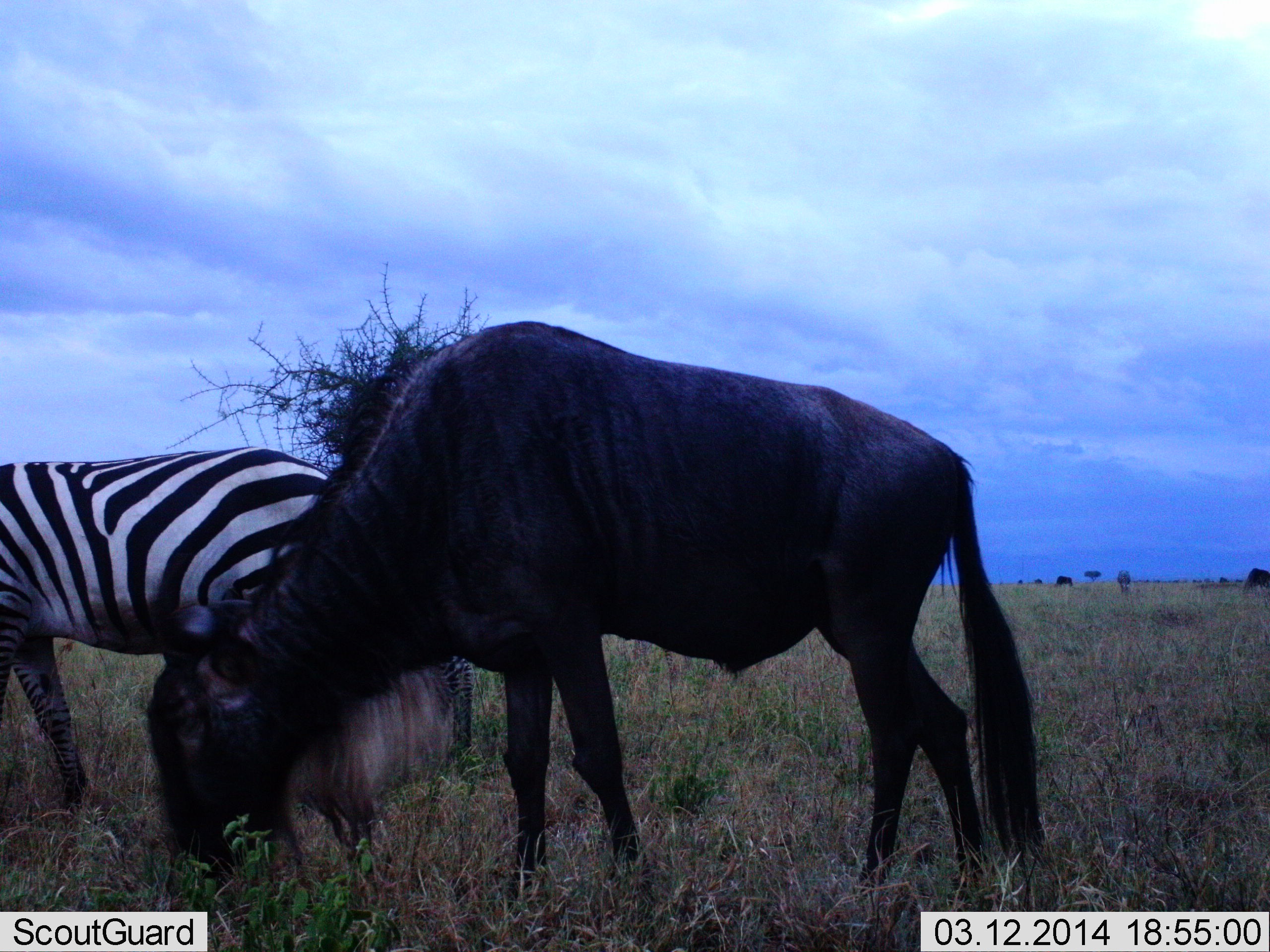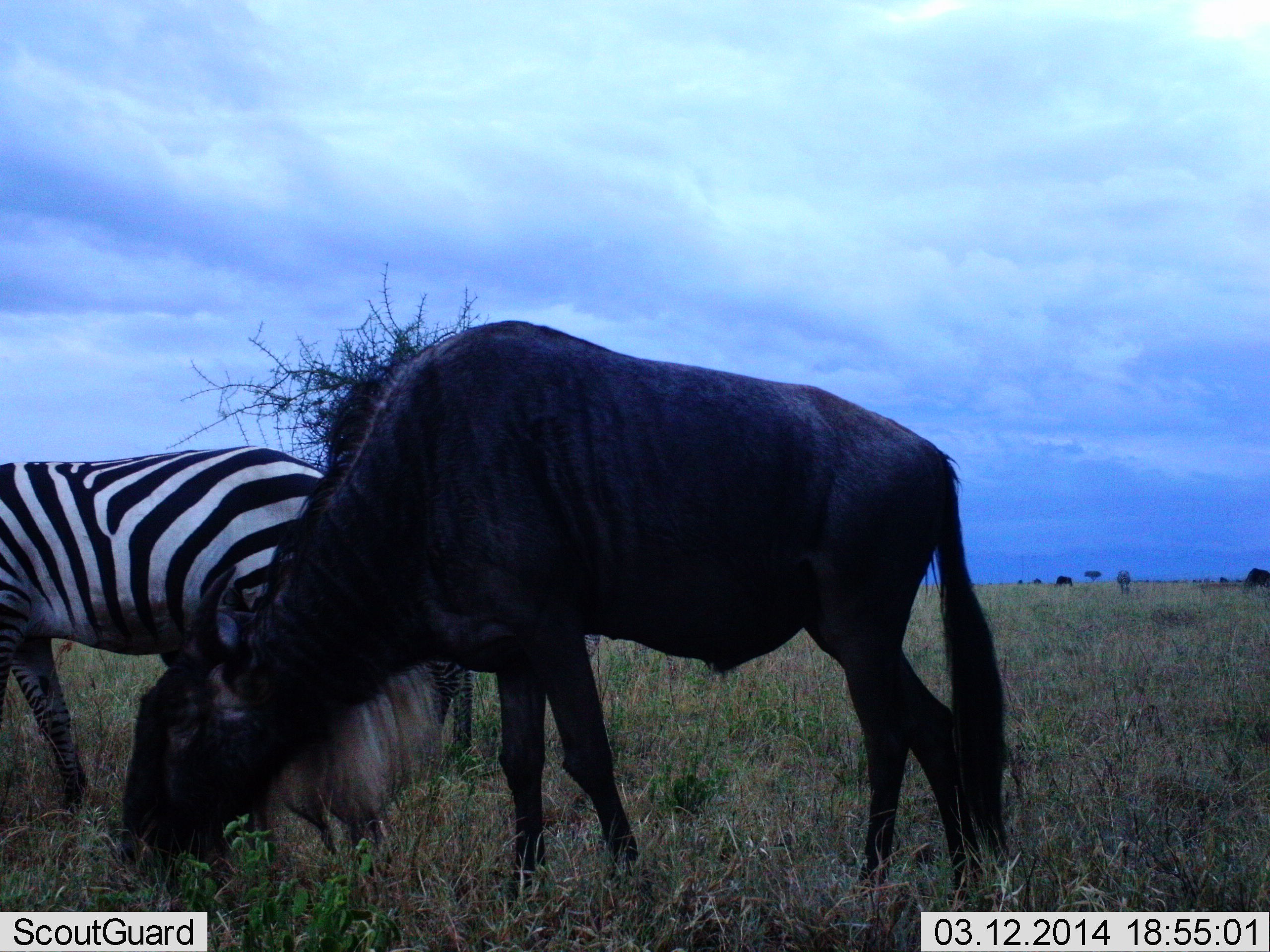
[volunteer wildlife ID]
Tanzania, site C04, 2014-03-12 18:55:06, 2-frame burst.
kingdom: Animalia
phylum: Chordata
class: Mammalia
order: Artiodactyla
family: Bovidae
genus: Connochaetes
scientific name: Connochaetes taurinus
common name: blue wildebeest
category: wildebeest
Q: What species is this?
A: Wildebeest (blue wildebeest) (Connochaetes taurinus).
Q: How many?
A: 1.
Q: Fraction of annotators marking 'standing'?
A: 10%.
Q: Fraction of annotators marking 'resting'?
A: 0%.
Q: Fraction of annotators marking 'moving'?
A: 10%.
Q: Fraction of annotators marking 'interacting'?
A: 0%.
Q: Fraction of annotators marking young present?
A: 0%.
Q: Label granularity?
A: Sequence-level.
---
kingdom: Animalia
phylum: Chordata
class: Mammalia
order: Perissodactyla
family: Equidae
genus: Equus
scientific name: Equus quagga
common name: plains zebra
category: zebra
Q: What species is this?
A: Zebra (plains zebra) (Equus quagga).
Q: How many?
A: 1.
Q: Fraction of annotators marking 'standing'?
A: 30%.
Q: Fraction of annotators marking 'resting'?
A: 0%.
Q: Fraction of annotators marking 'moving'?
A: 0%.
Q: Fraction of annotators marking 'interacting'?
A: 0%.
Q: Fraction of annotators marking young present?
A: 0%.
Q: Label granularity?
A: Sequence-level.